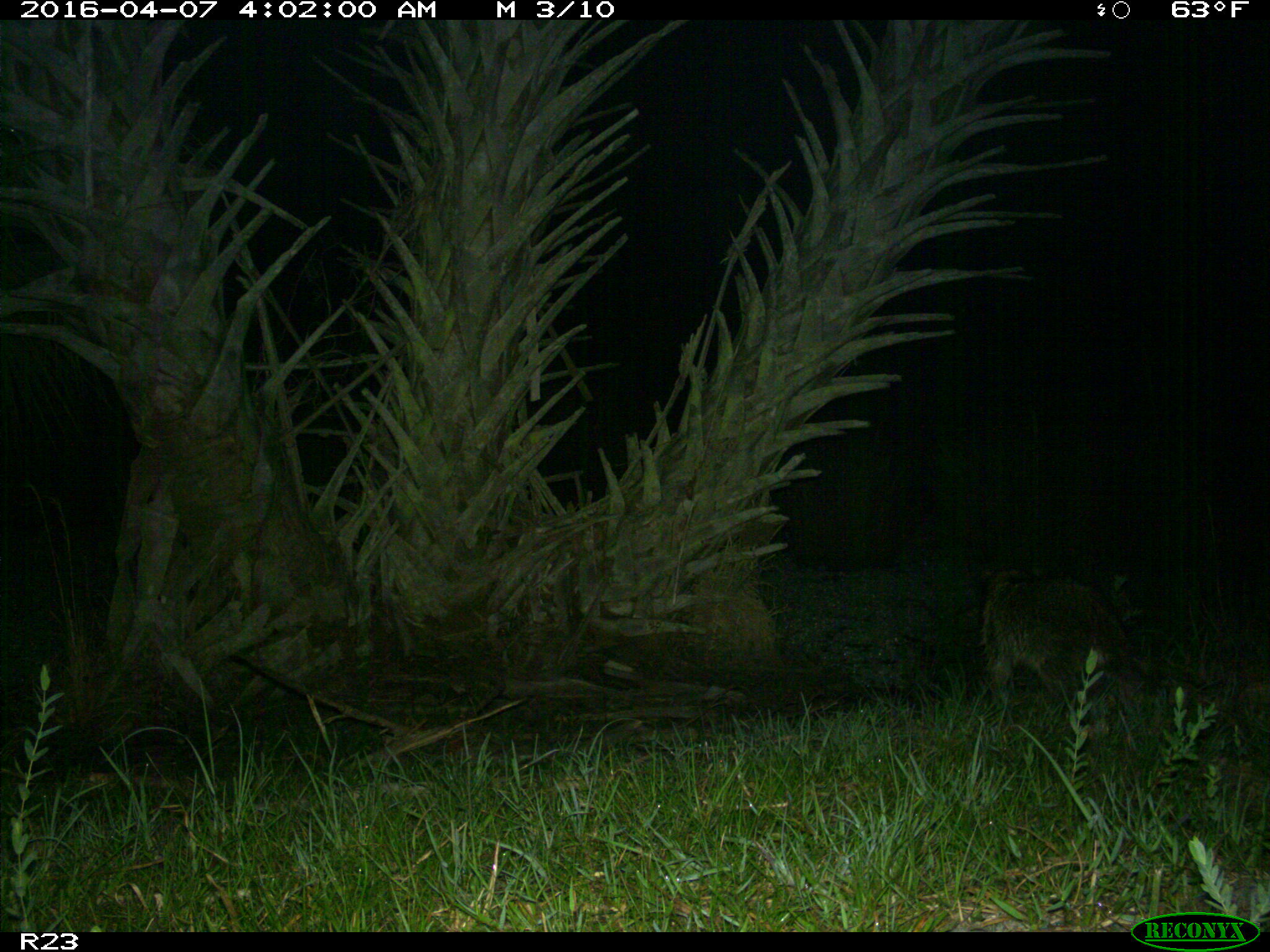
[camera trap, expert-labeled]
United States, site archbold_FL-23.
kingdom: Animalia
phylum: Chordata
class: Mammalia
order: Carnivora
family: Procyonidae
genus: Procyon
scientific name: Procyon lotor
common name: common raccoon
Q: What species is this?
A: Procyon lotor (common raccoon).